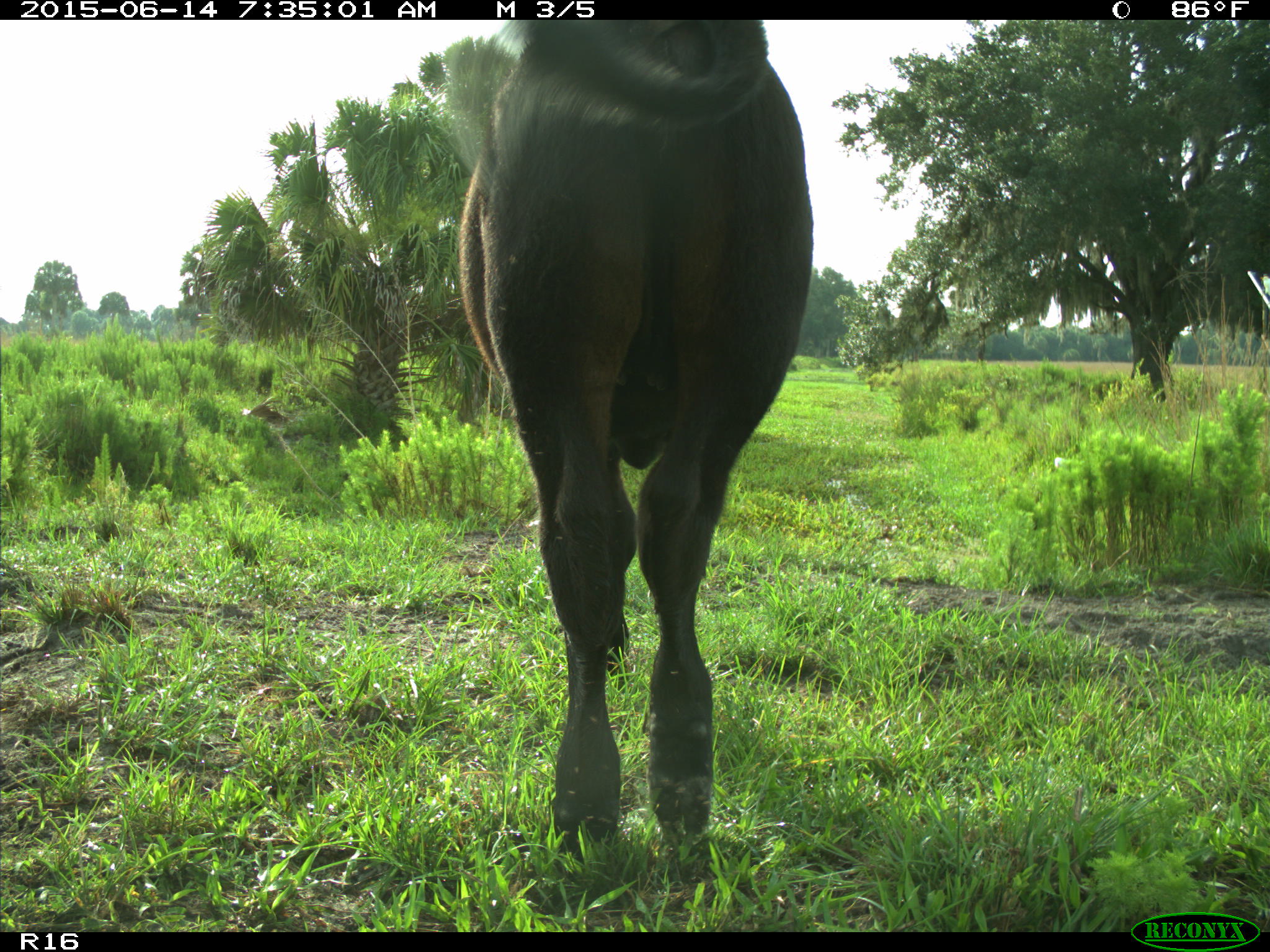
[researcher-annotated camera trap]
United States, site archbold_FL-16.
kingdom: Animalia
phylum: Chordata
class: Mammalia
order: Artiodactyla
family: Bovidae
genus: Bos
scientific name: Bos taurus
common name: domestic cow